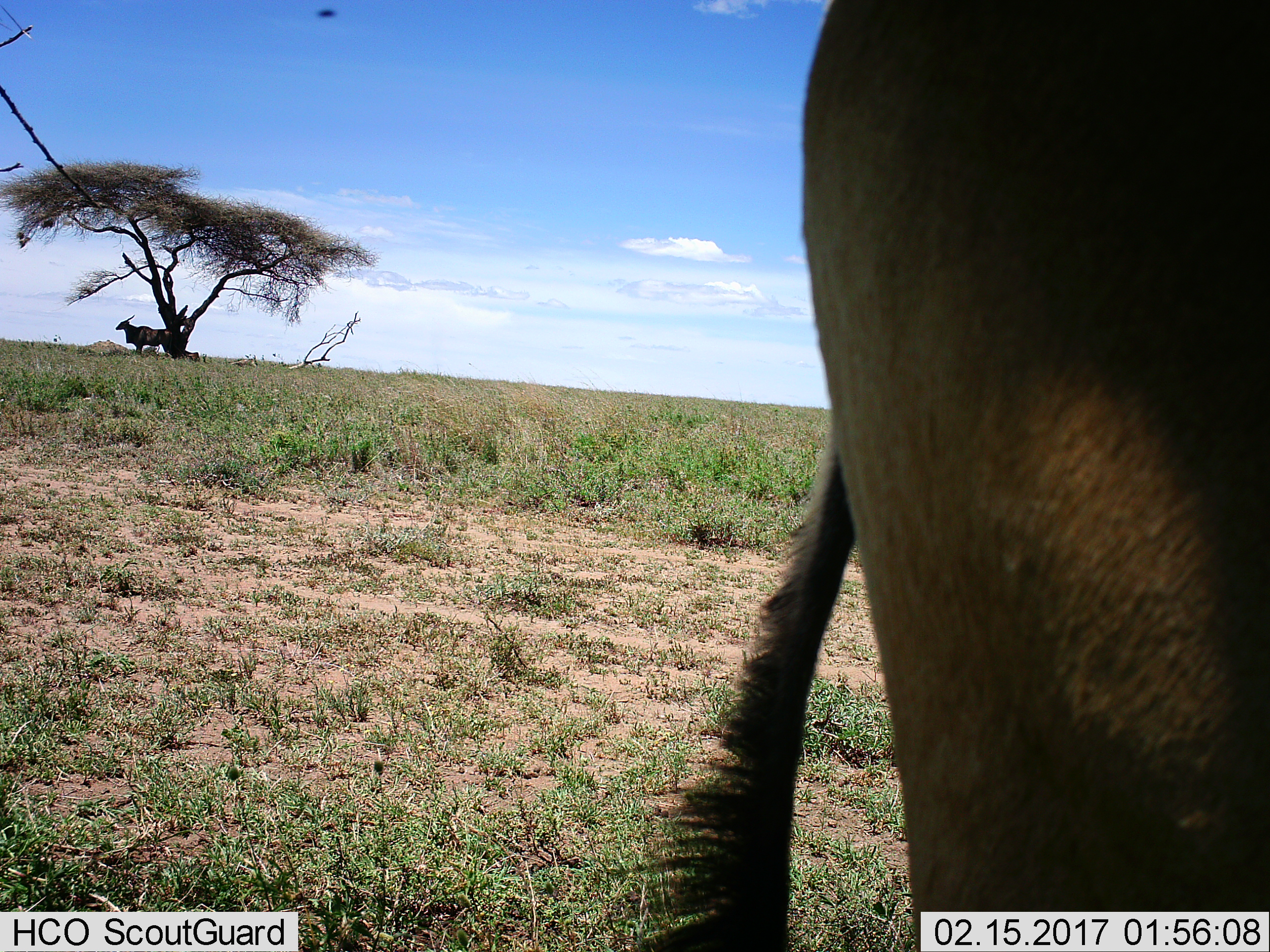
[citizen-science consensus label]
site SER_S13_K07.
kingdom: Animalia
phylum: Chordata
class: Mammalia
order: Artiodactyla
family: Bovidae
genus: Tragelaphus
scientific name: Tragelaphus oryx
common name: eland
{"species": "eland (Tragelaphus oryx)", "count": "2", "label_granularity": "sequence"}